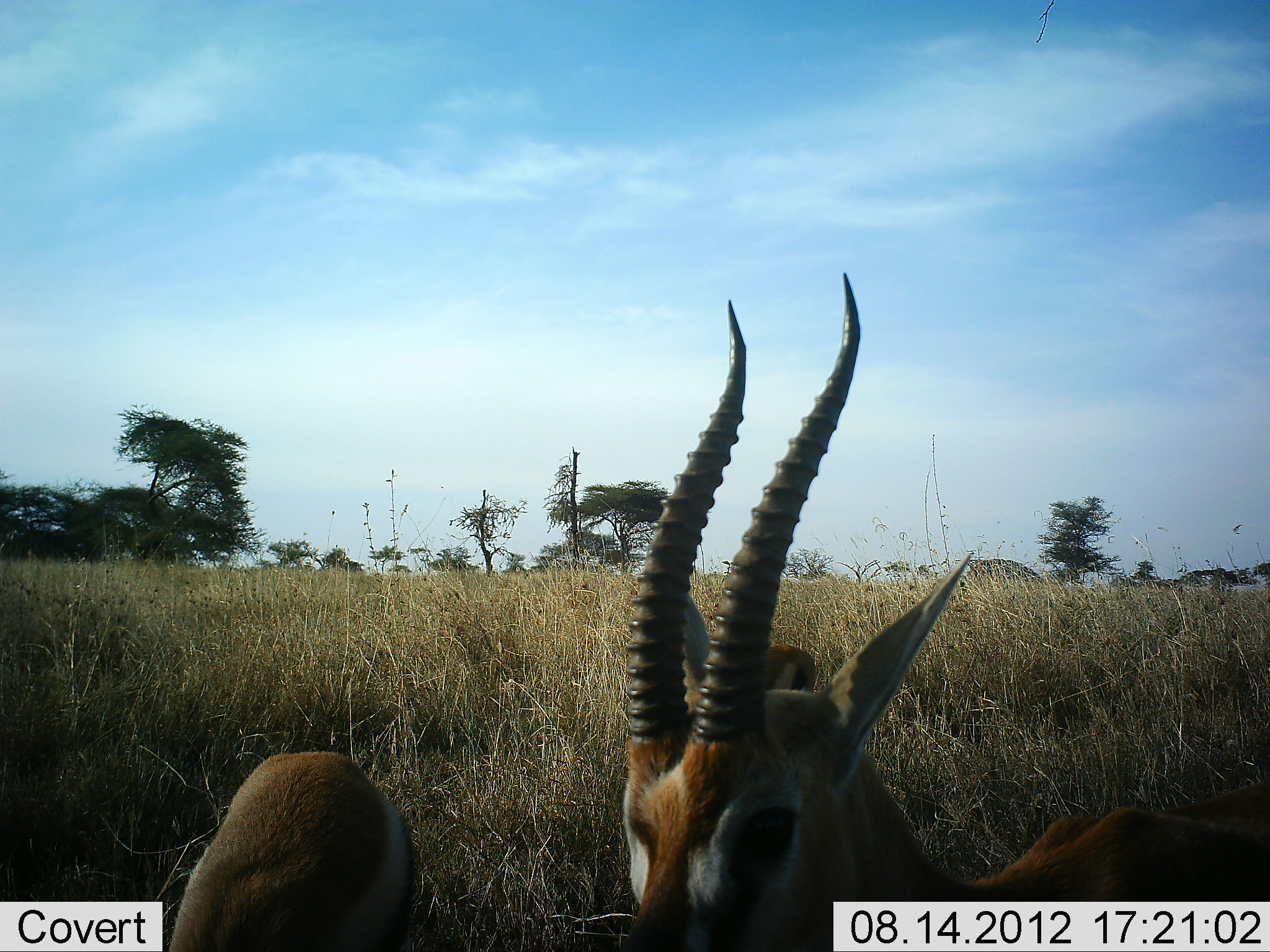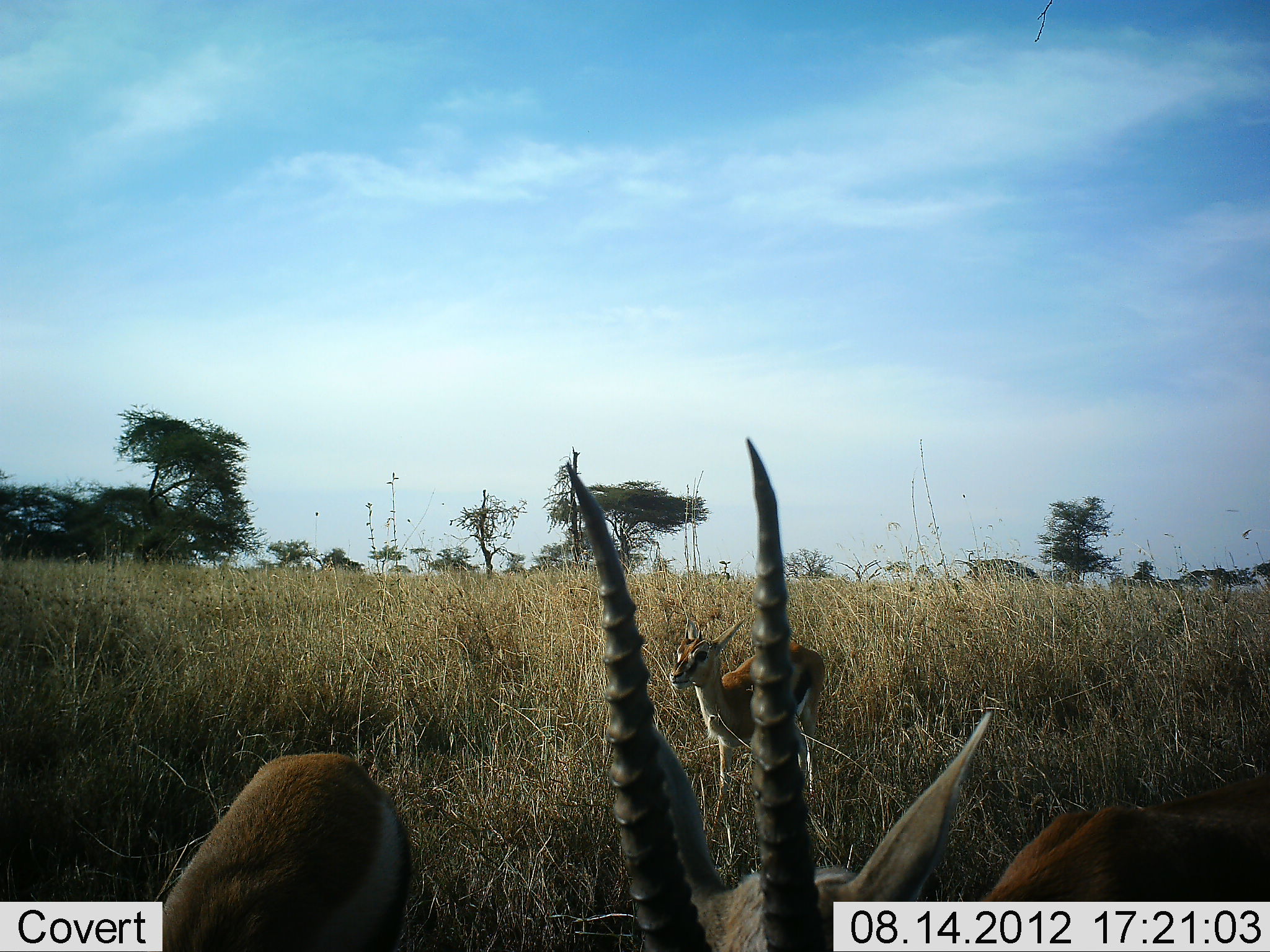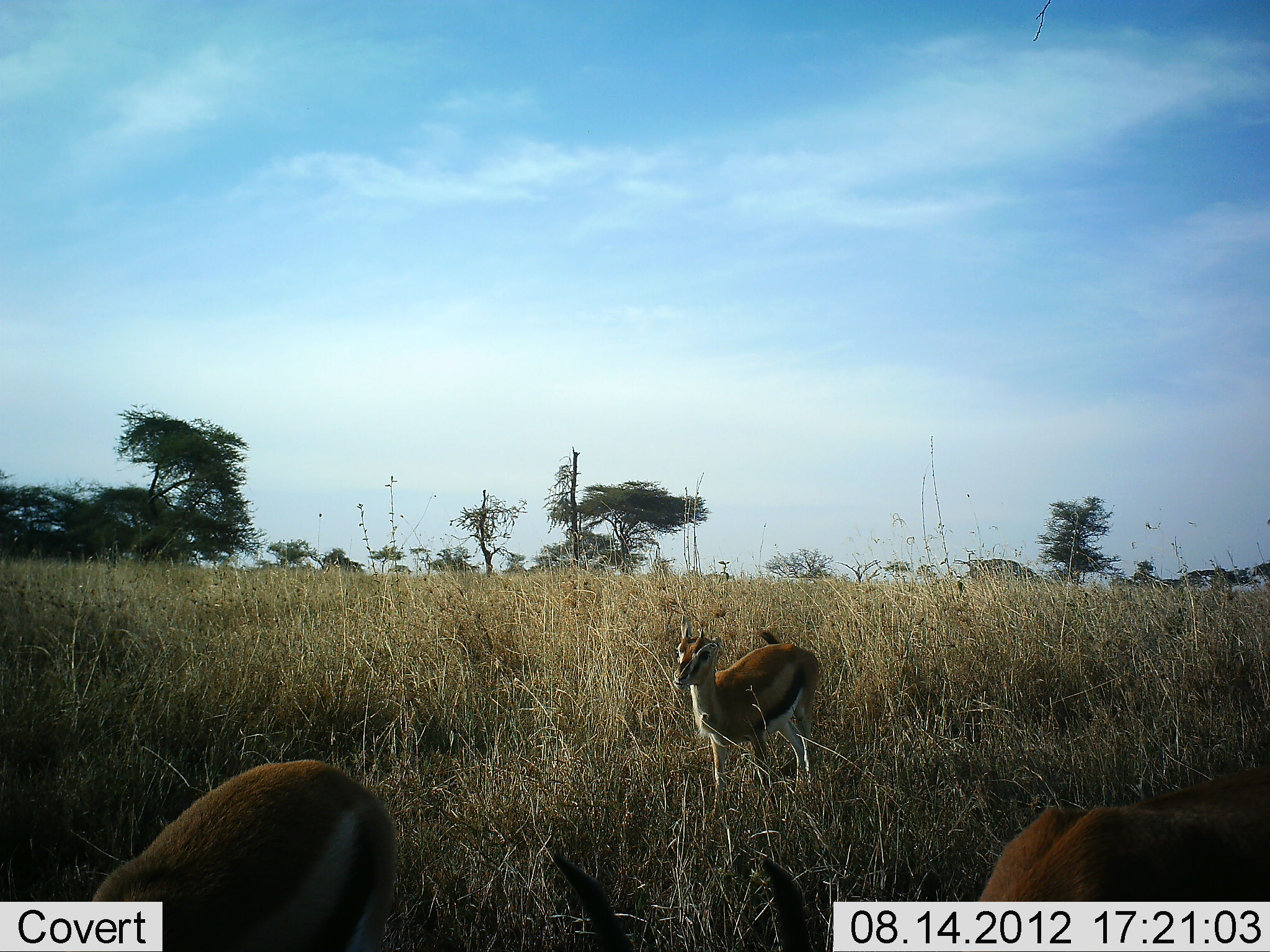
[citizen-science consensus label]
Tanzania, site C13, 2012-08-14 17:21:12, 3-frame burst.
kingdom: Animalia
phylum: Chordata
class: Mammalia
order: Artiodactyla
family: Bovidae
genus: Eudorcas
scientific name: Eudorcas thomsonii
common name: thomson's gazelle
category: gazellethomsons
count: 3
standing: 60%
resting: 0%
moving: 0%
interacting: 0%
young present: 10%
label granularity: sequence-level